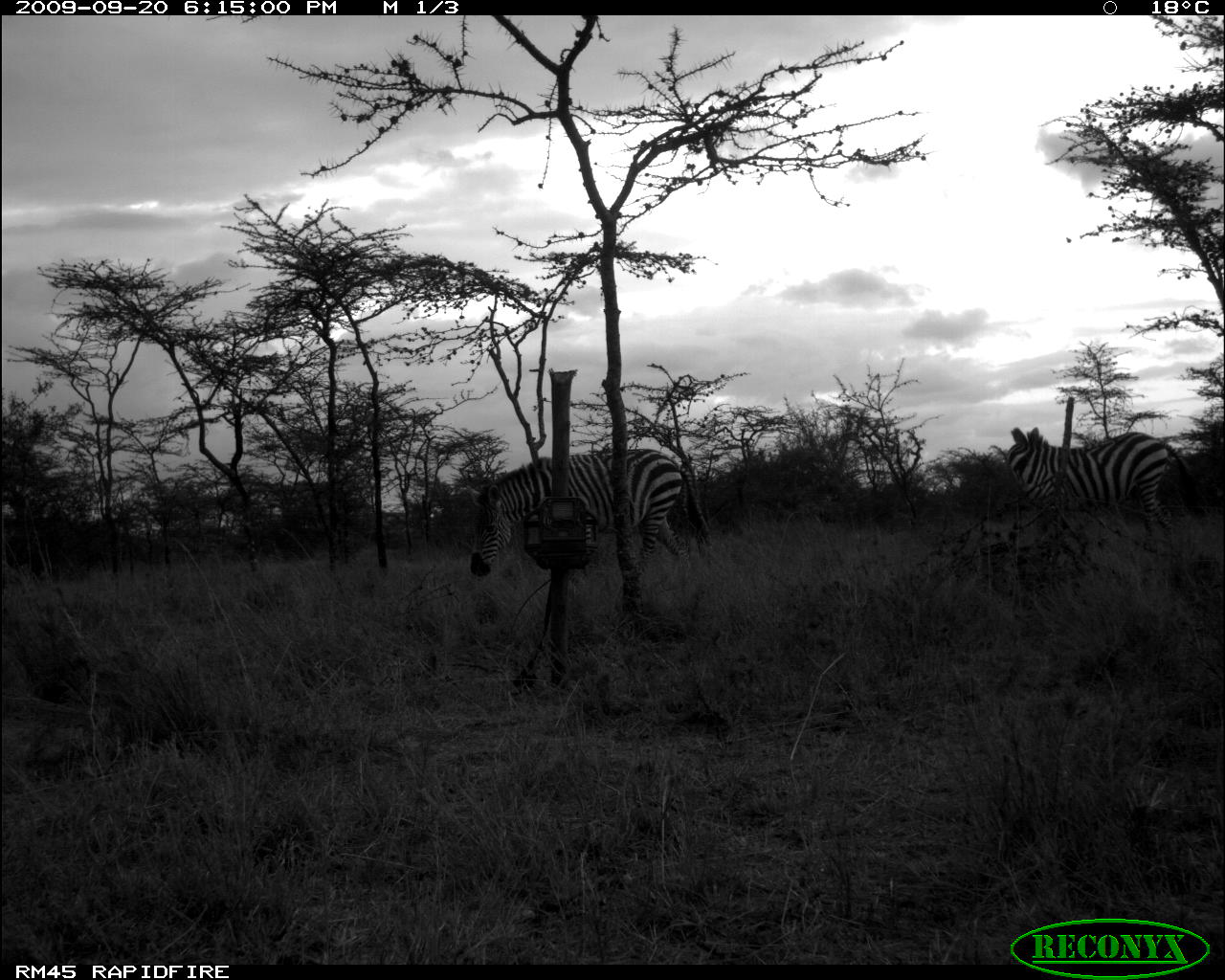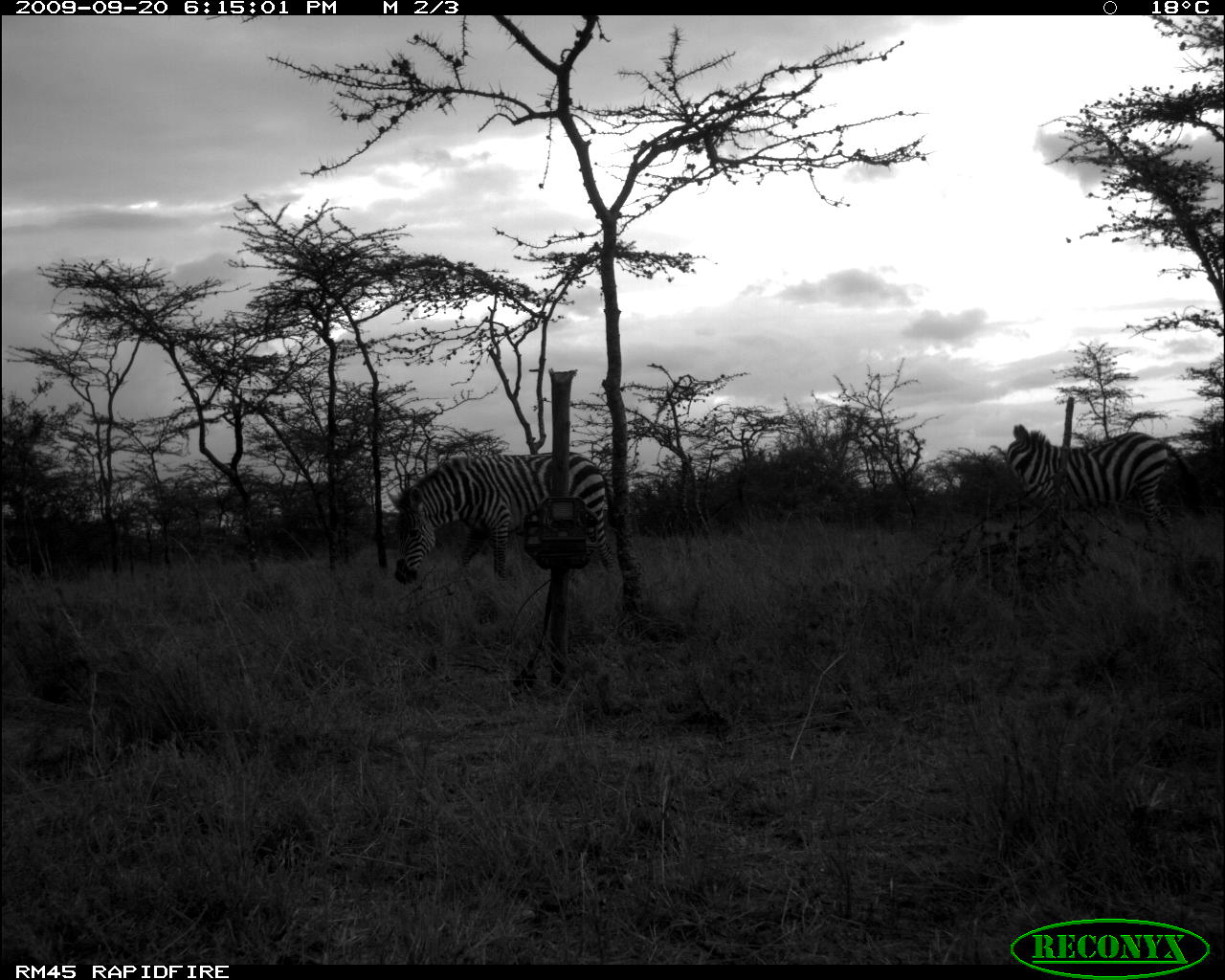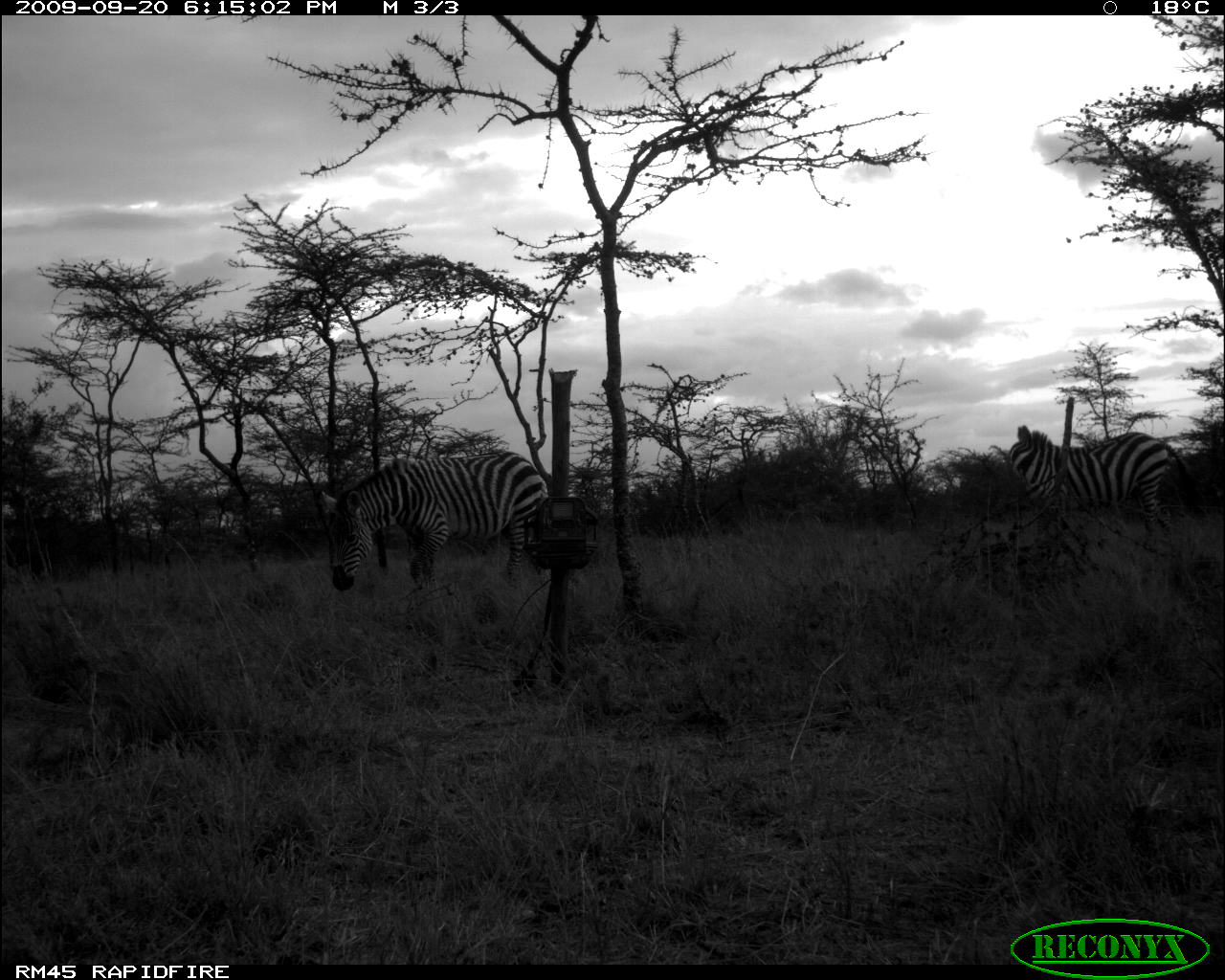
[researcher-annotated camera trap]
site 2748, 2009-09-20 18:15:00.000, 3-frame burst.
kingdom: Animalia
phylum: Chordata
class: Mammalia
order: Perissodactyla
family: Equidae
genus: Equus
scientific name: Equus quagga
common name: plains zebra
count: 2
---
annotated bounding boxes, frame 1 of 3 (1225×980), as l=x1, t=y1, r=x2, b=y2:
equus quagga: l=470, t=447, r=688, b=581; l=1004, t=421, r=1209, b=541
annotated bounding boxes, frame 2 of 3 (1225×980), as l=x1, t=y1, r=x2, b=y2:
equus quagga: l=387, t=452, r=622, b=584; l=1003, t=424, r=1205, b=555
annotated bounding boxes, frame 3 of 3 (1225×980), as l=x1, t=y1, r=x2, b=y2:
equus quagga: l=322, t=451, r=548, b=592; l=1009, t=425, r=1205, b=542